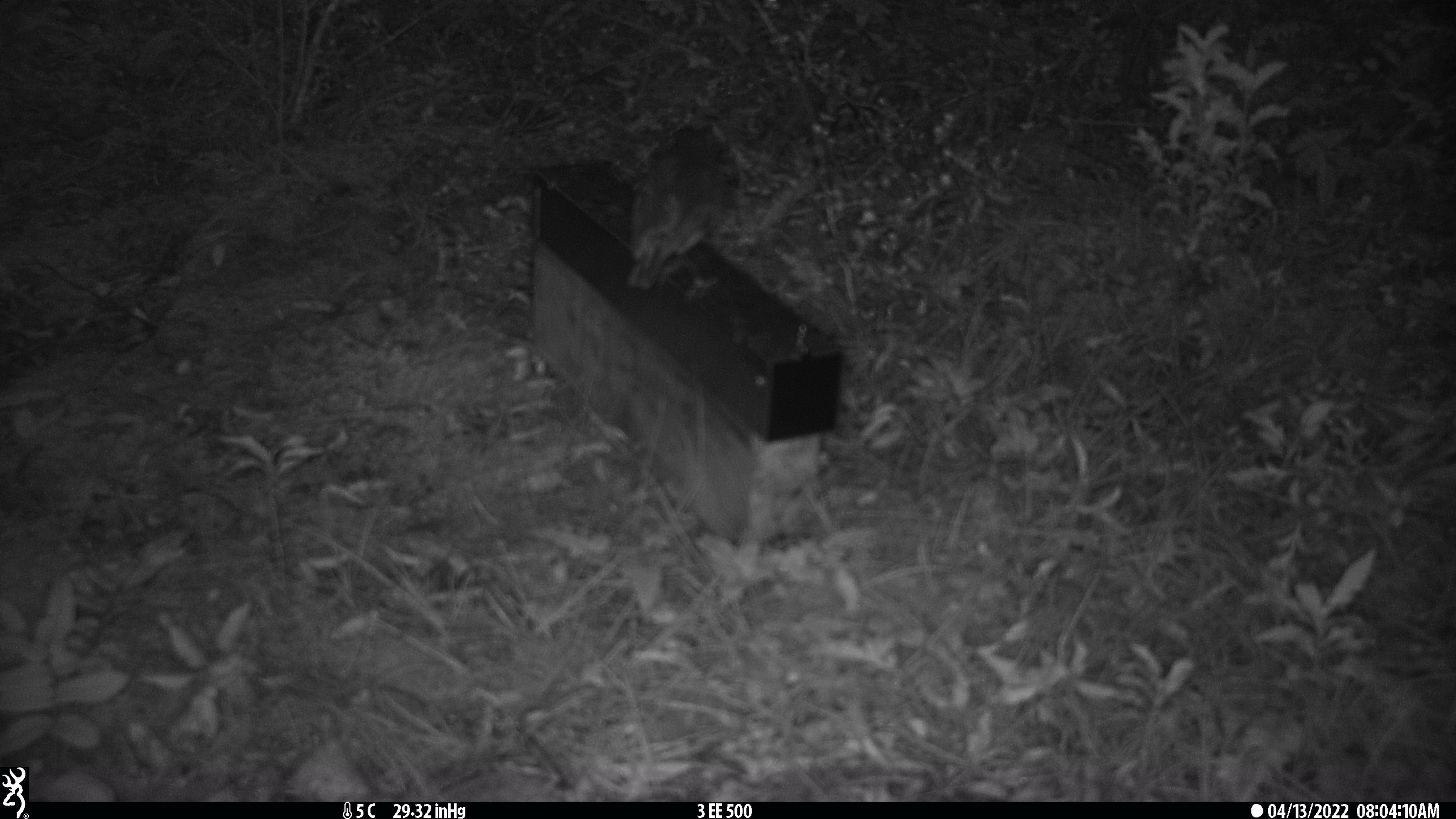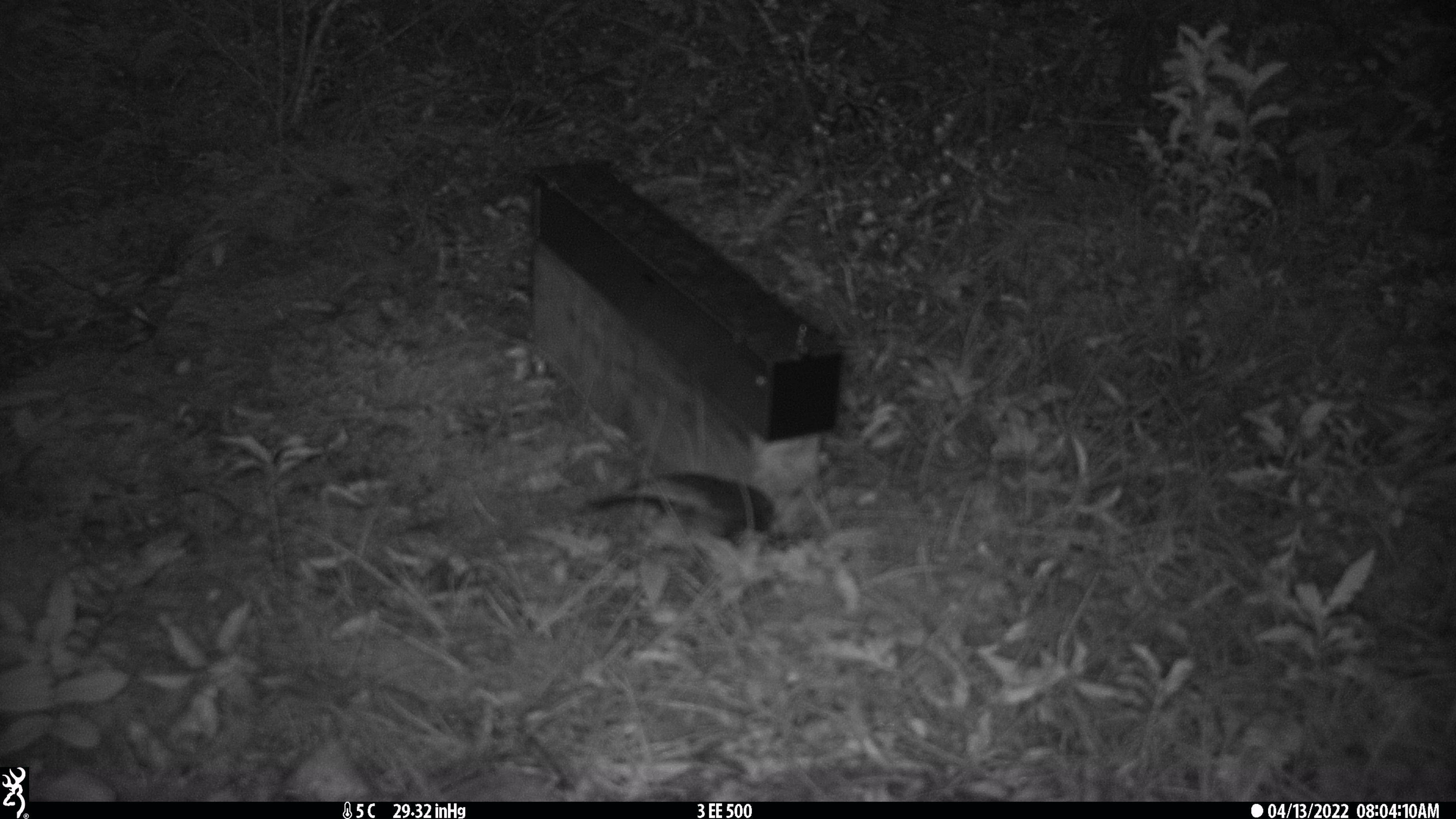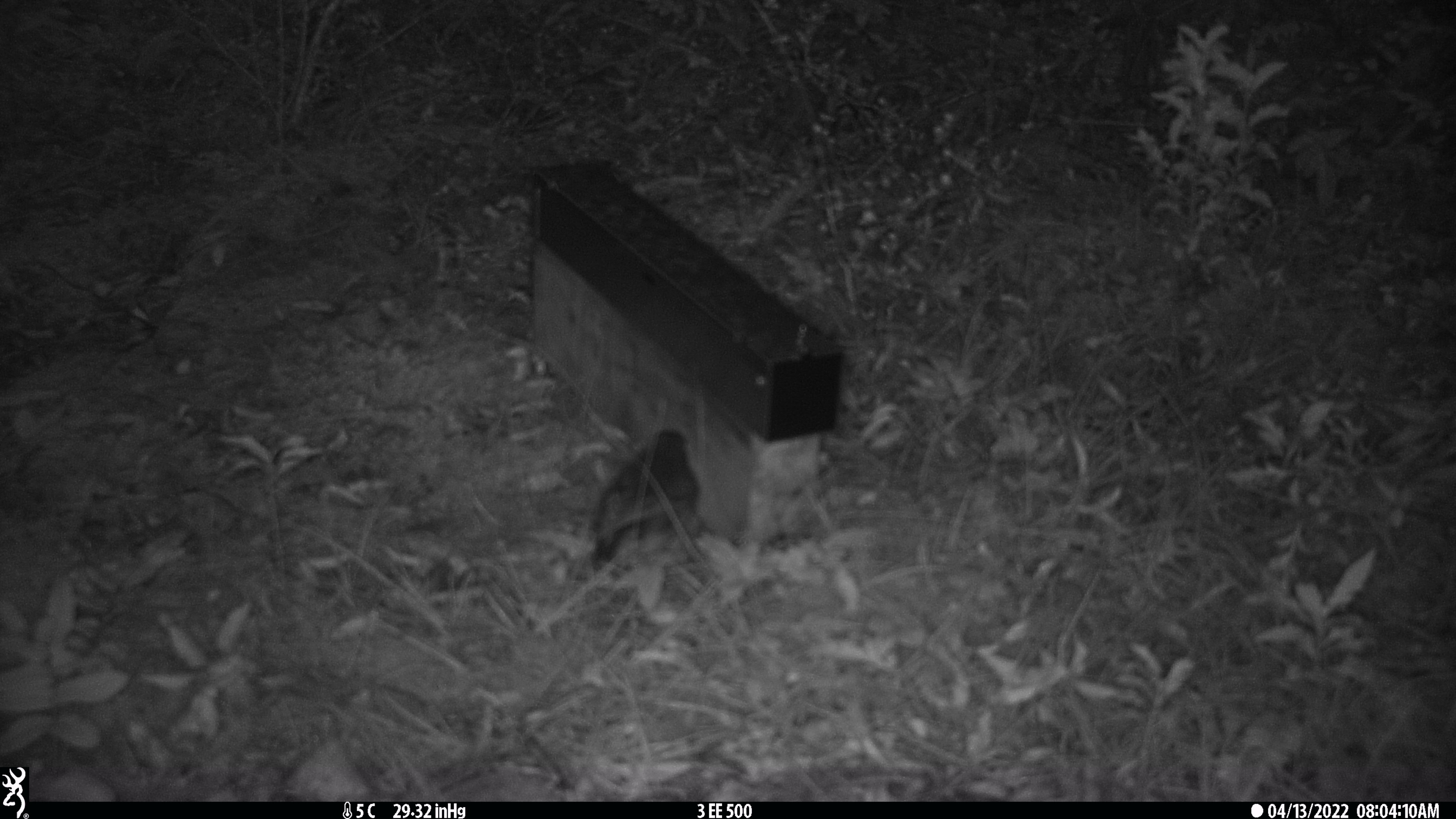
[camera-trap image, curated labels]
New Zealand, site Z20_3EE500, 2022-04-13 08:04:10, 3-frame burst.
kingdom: Animalia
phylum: Chordata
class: Aves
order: Passeriformes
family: Petroicidae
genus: Petroica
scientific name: Petroica macrocephala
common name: tomtit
Tomtit (Petroica macrocephala).